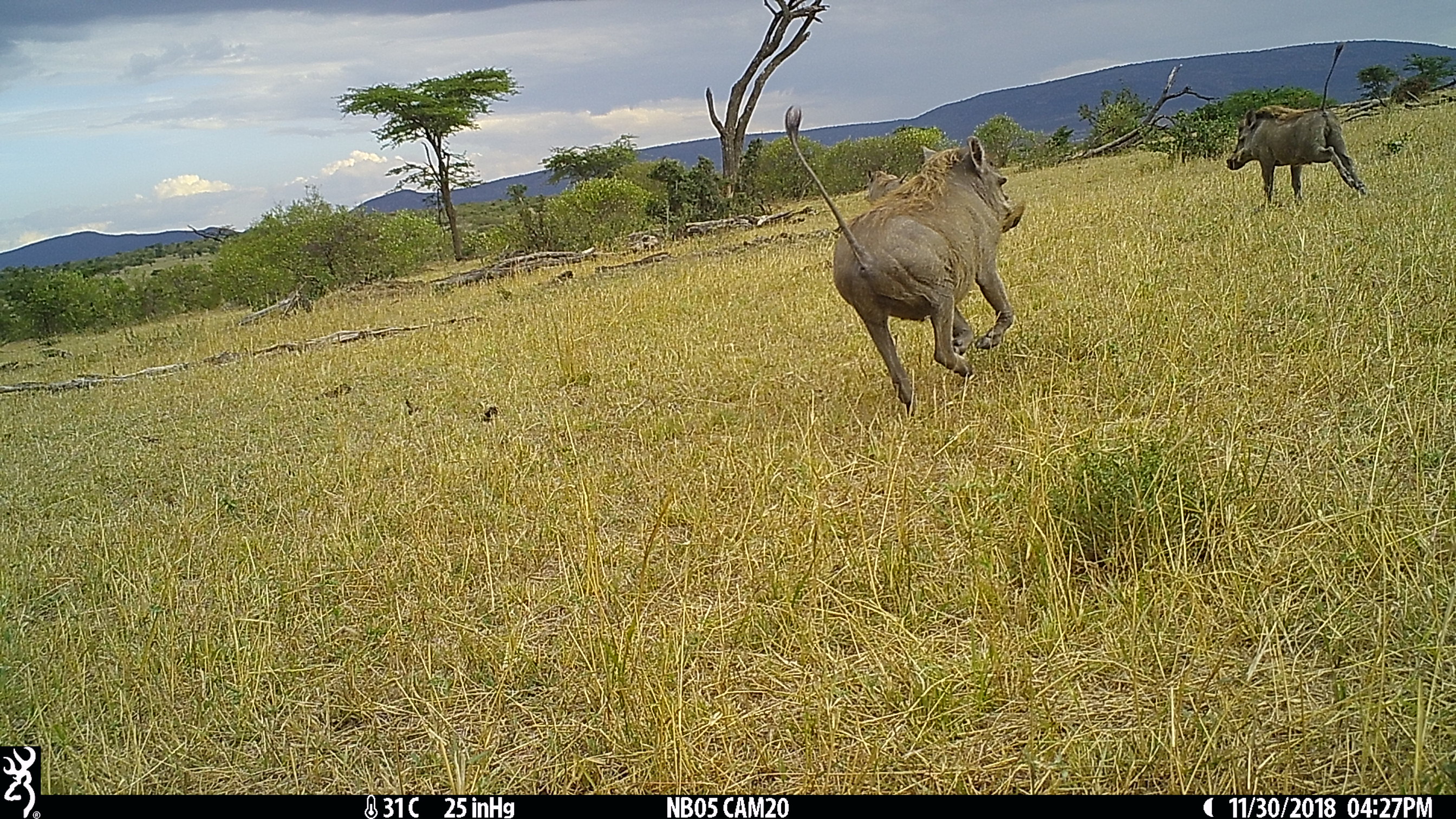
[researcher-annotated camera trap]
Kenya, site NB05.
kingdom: Animalia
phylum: Chordata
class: Mammalia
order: Artiodactyla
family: Suidae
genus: Phacochoerus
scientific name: Phacochoerus africanus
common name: common warthog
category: warthog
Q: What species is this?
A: Warthog (common warthog) (Phacochoerus africanus).